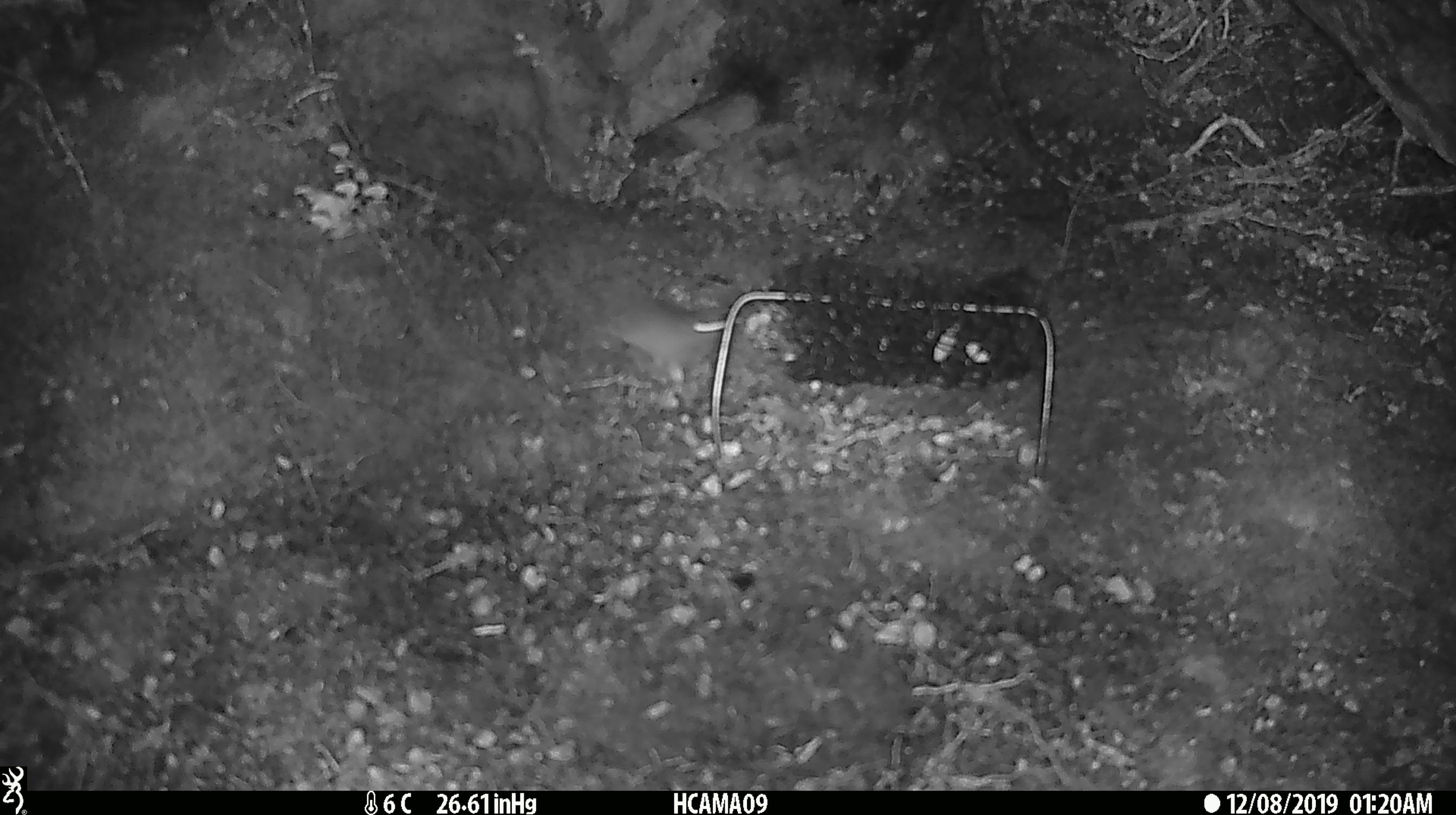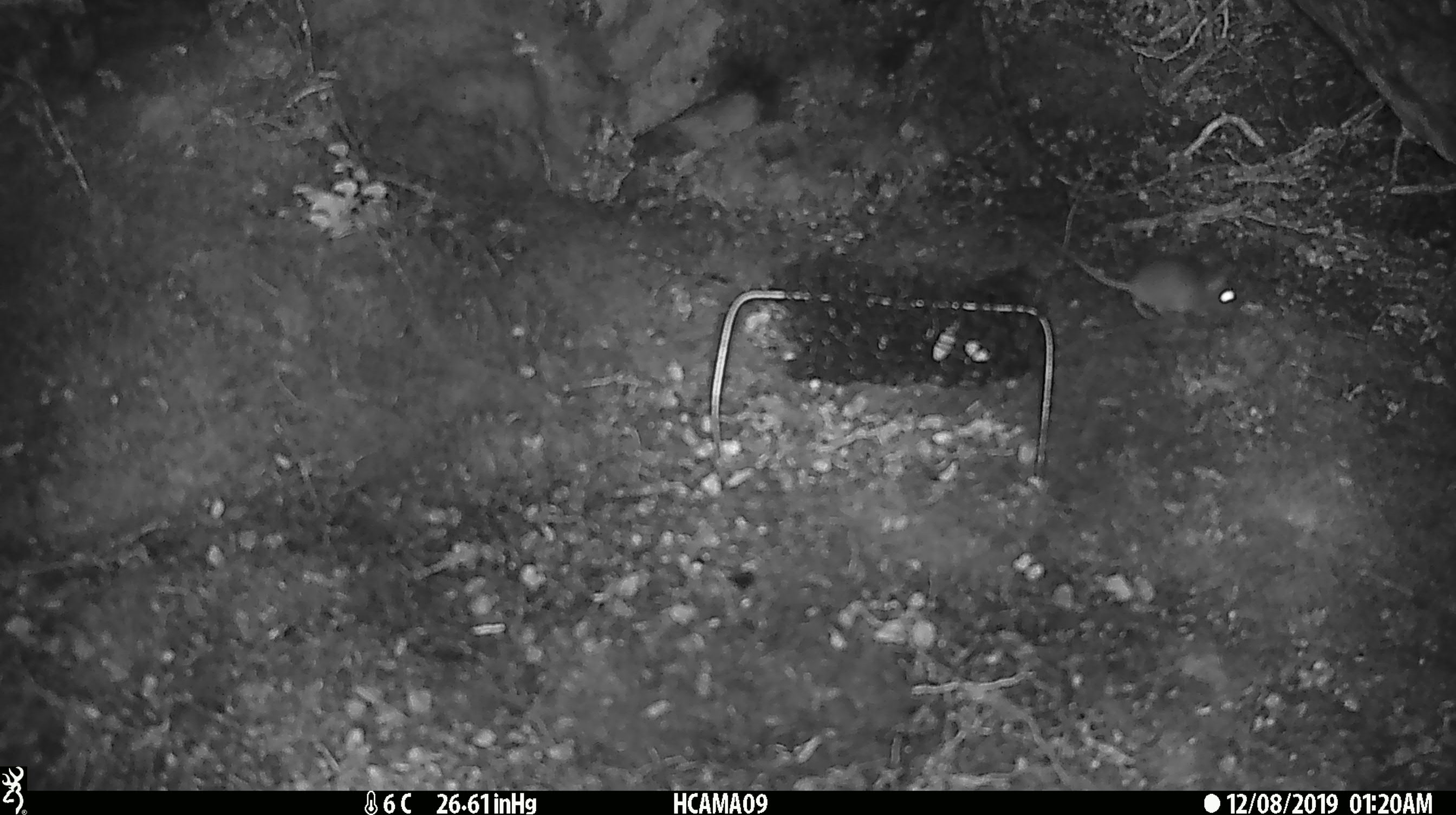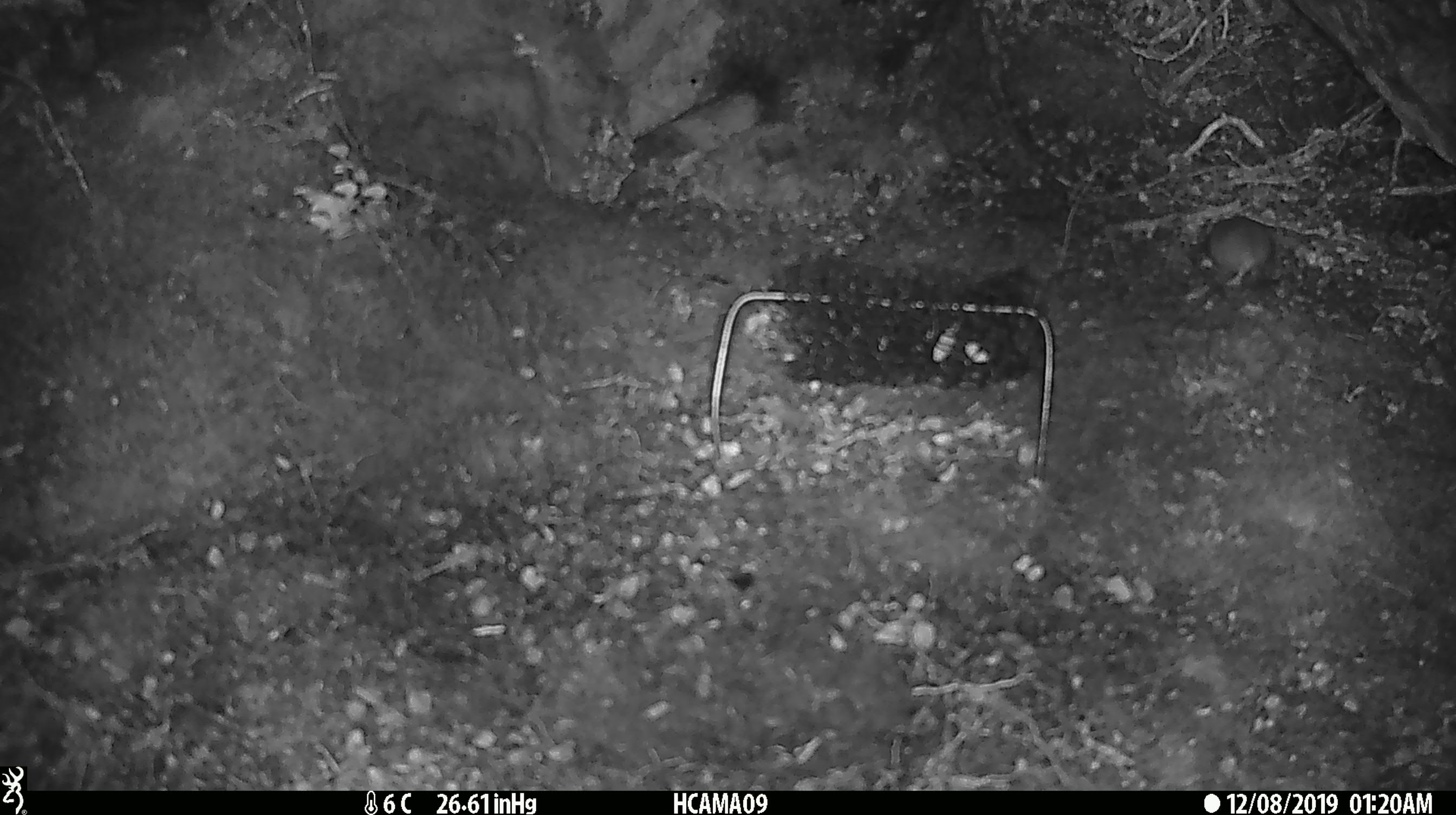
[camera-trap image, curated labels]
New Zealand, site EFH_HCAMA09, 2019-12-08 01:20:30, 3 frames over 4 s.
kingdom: Animalia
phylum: Chordata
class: Mammalia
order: Rodentia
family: Muridae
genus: Mus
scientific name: Mus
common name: mouse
Mouse (Mus).